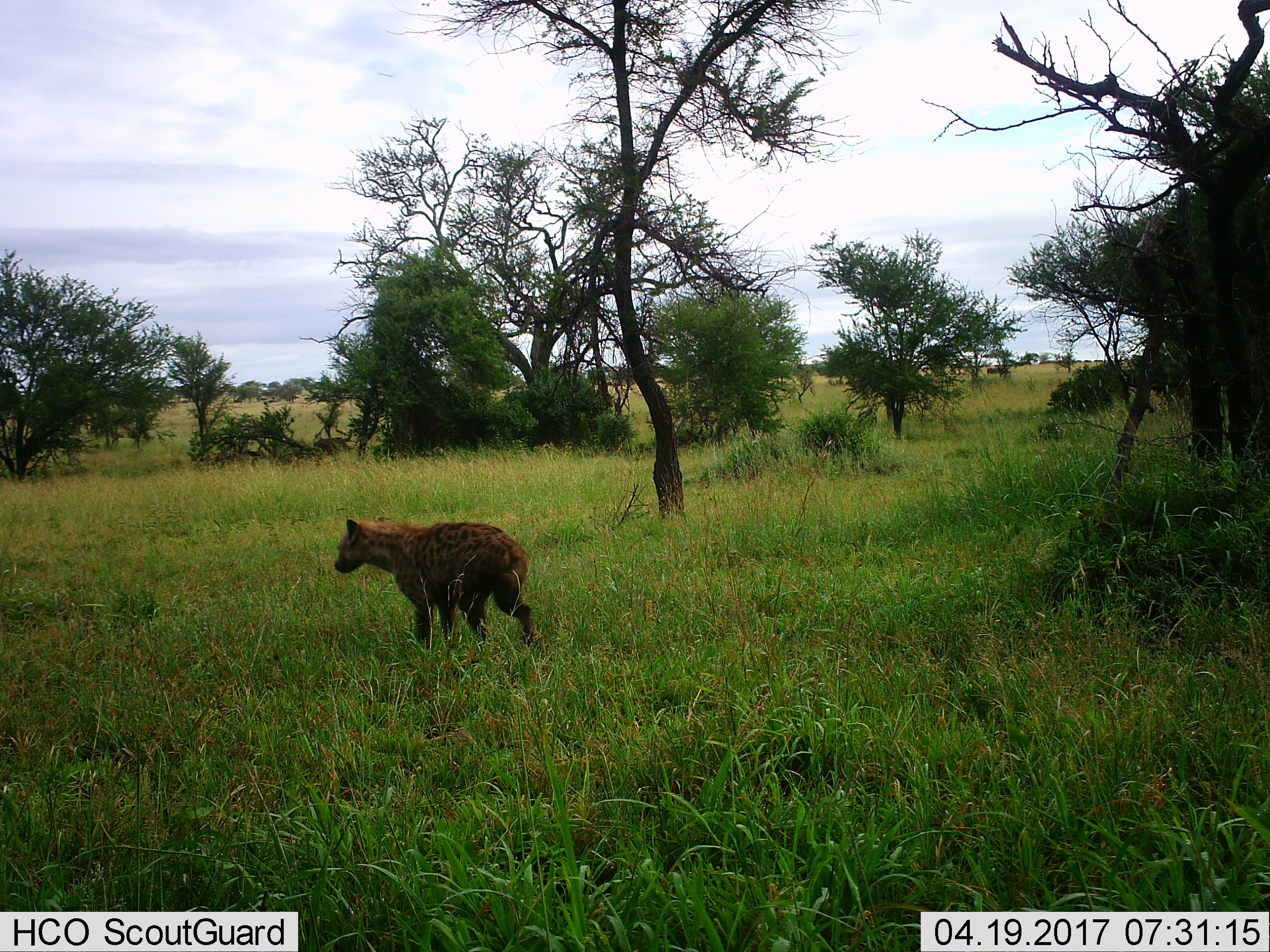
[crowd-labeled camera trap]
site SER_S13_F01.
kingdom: Animalia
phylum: Chordata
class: Mammalia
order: Carnivora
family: Hyaenidae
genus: Crocuta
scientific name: Crocuta crocuta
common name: spotted hyena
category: hyenaspotted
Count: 1.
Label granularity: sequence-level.